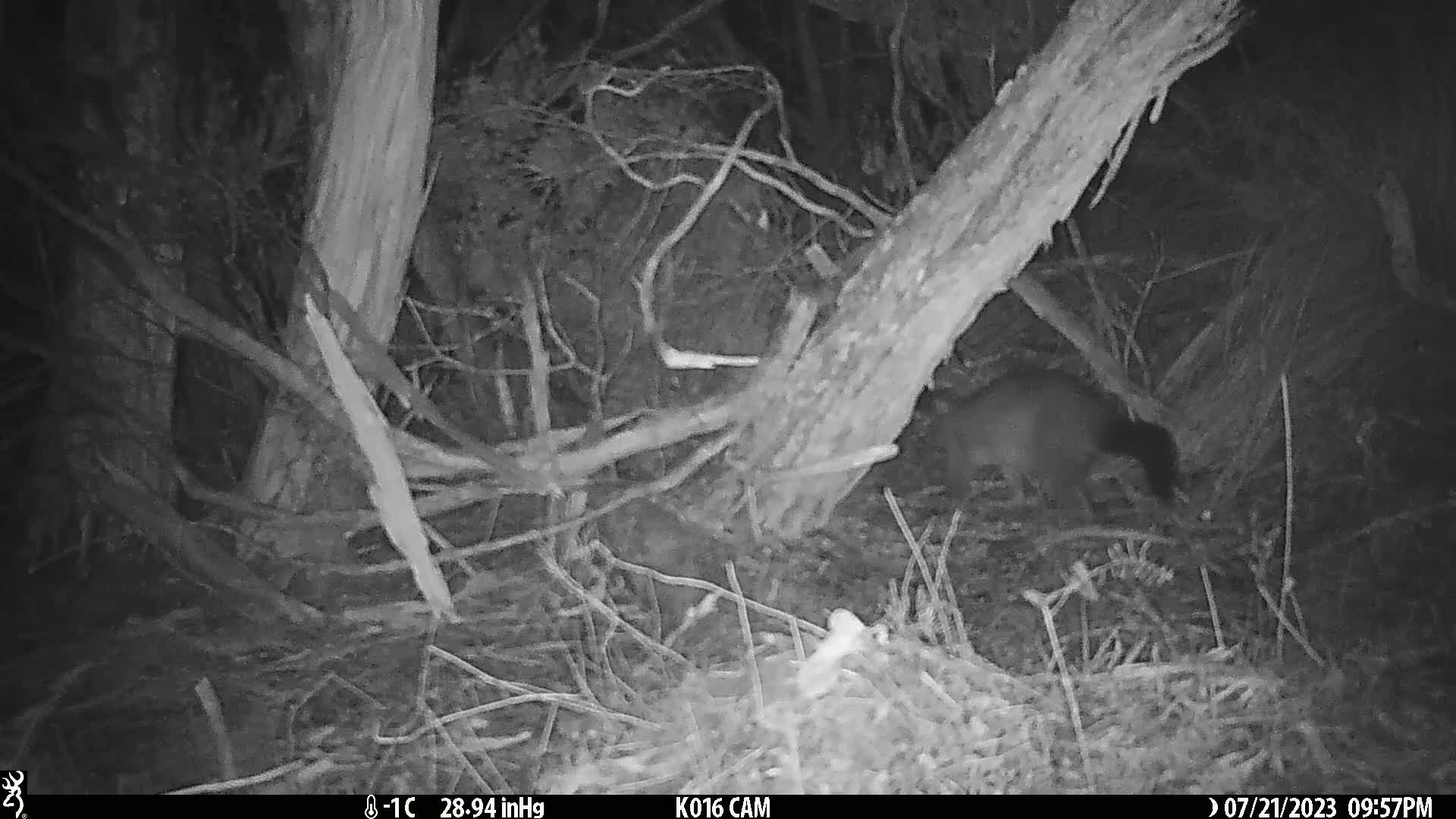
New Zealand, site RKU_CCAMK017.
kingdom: Animalia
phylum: Chordata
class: Mammalia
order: Diprotodontia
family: Phalangeridae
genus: Trichosurus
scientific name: Trichosurus vulpecula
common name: common brushtail possum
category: possum